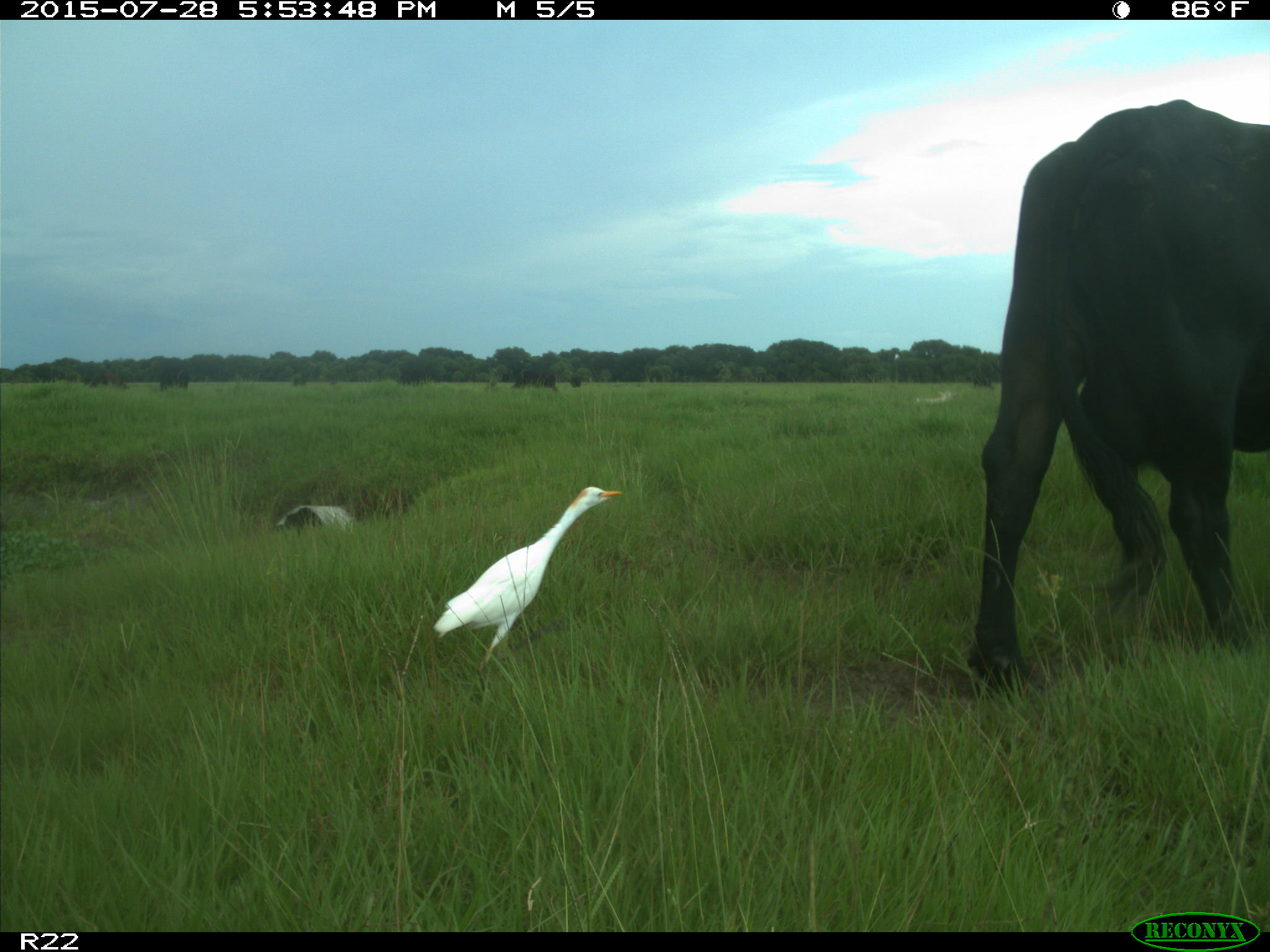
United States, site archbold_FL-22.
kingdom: Animalia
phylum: Chordata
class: Mammalia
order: Artiodactyla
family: Bovidae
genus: Bos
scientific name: Bos taurus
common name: domestic cow